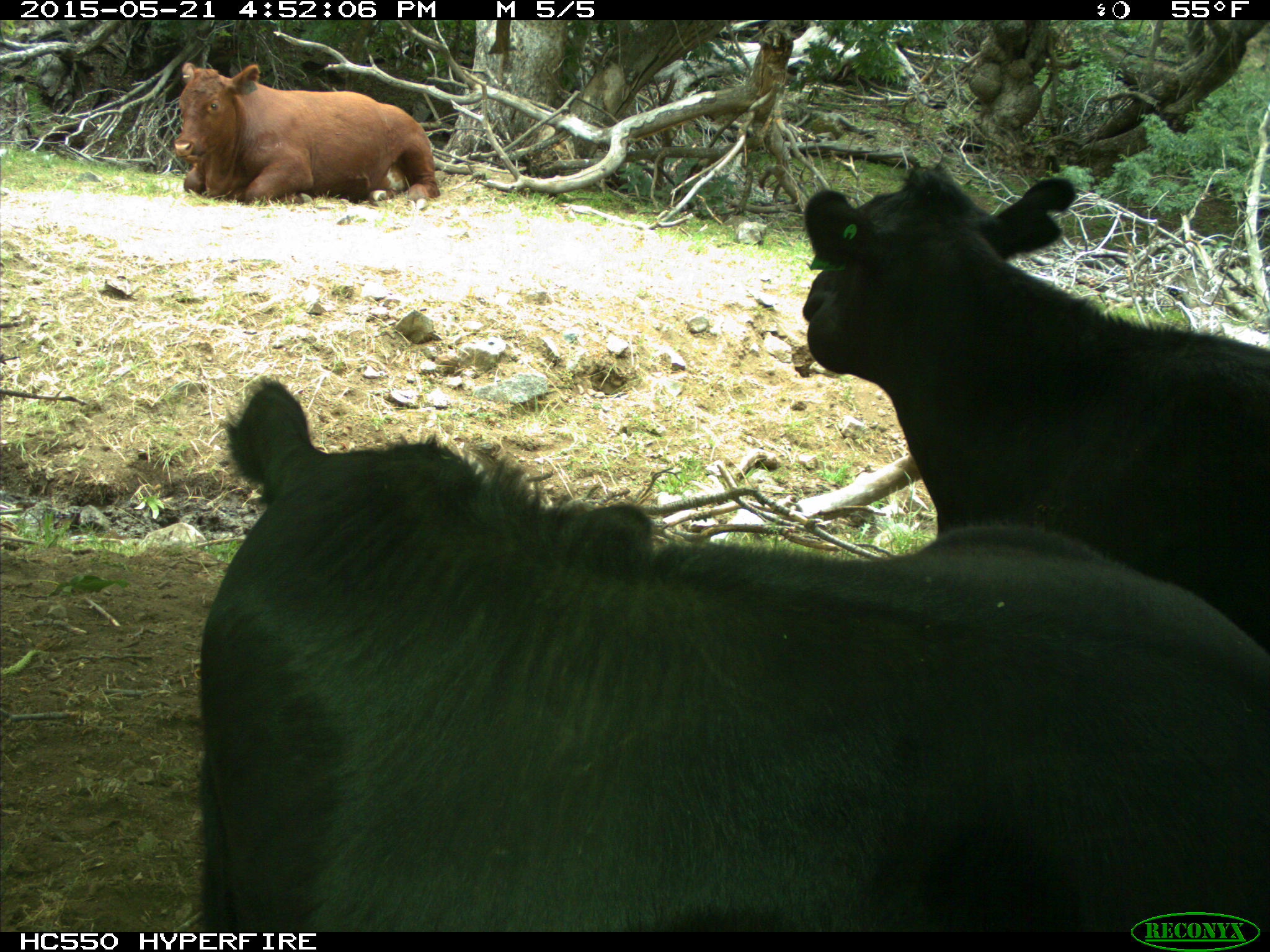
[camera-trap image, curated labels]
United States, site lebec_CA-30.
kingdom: Animalia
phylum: Chordata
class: Mammalia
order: Artiodactyla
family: Bovidae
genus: Bos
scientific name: Bos taurus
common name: domestic cow